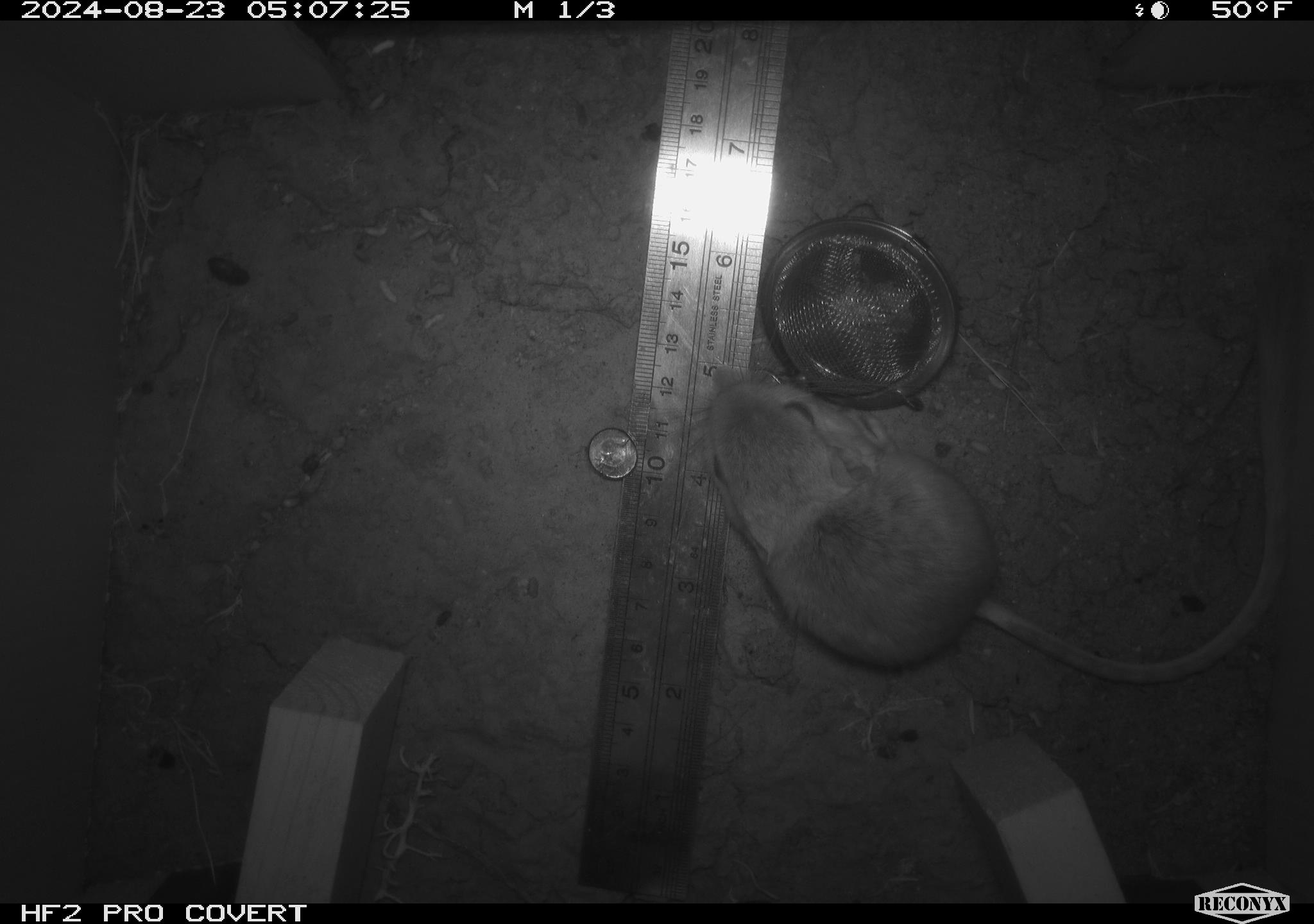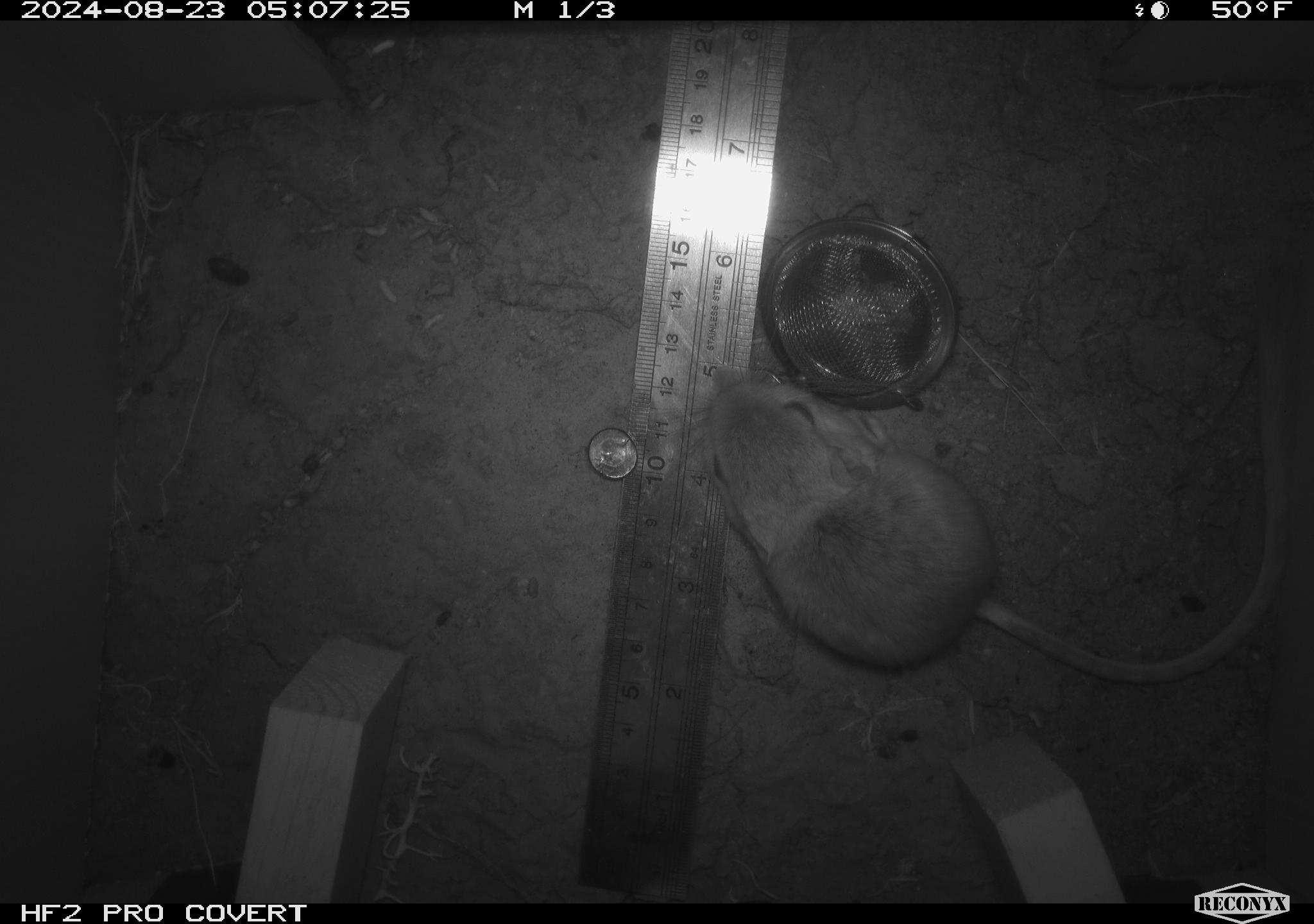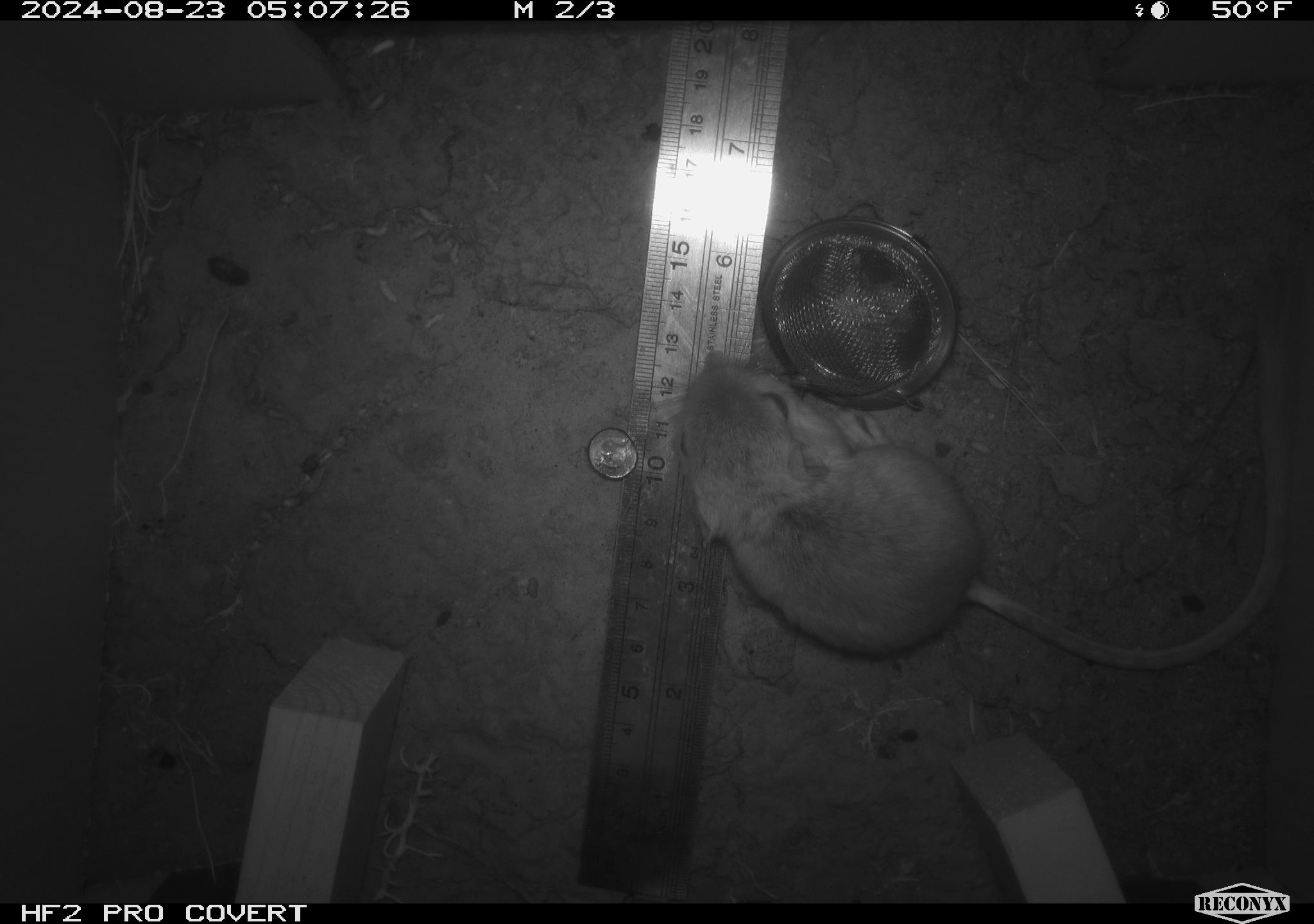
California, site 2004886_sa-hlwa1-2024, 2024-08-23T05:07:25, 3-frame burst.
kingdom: Animalia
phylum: Chordata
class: Mammalia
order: Rodentia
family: Heteromyidae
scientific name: Heteromyidae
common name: kangaroo rats and pocket mice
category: heteromyidae family